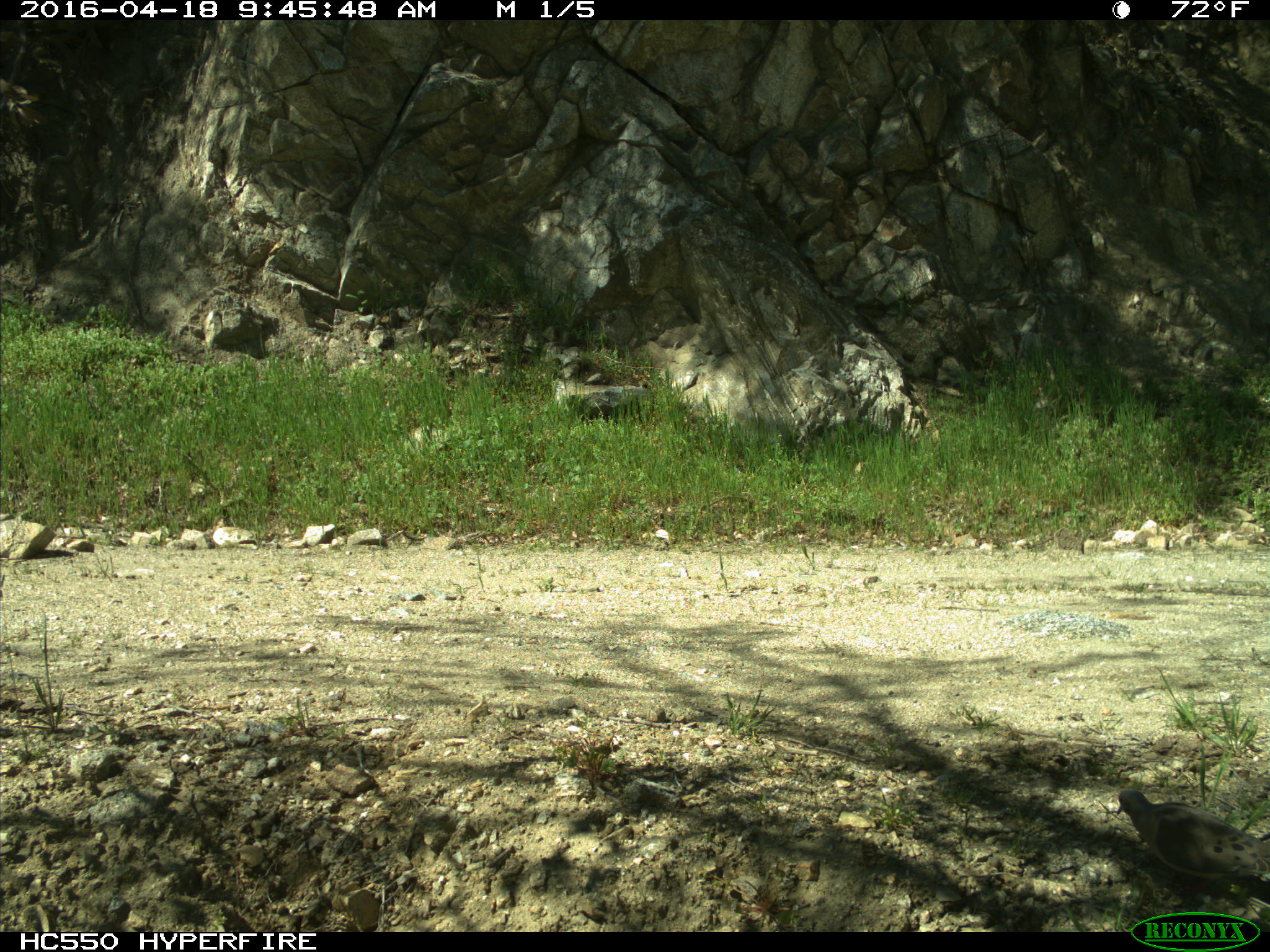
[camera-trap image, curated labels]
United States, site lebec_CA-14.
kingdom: Animalia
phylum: Chordata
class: Aves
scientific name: Aves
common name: birds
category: unidentified bird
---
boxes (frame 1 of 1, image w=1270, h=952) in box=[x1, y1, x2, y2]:
animal: box=[1117, 789, 1270, 885]